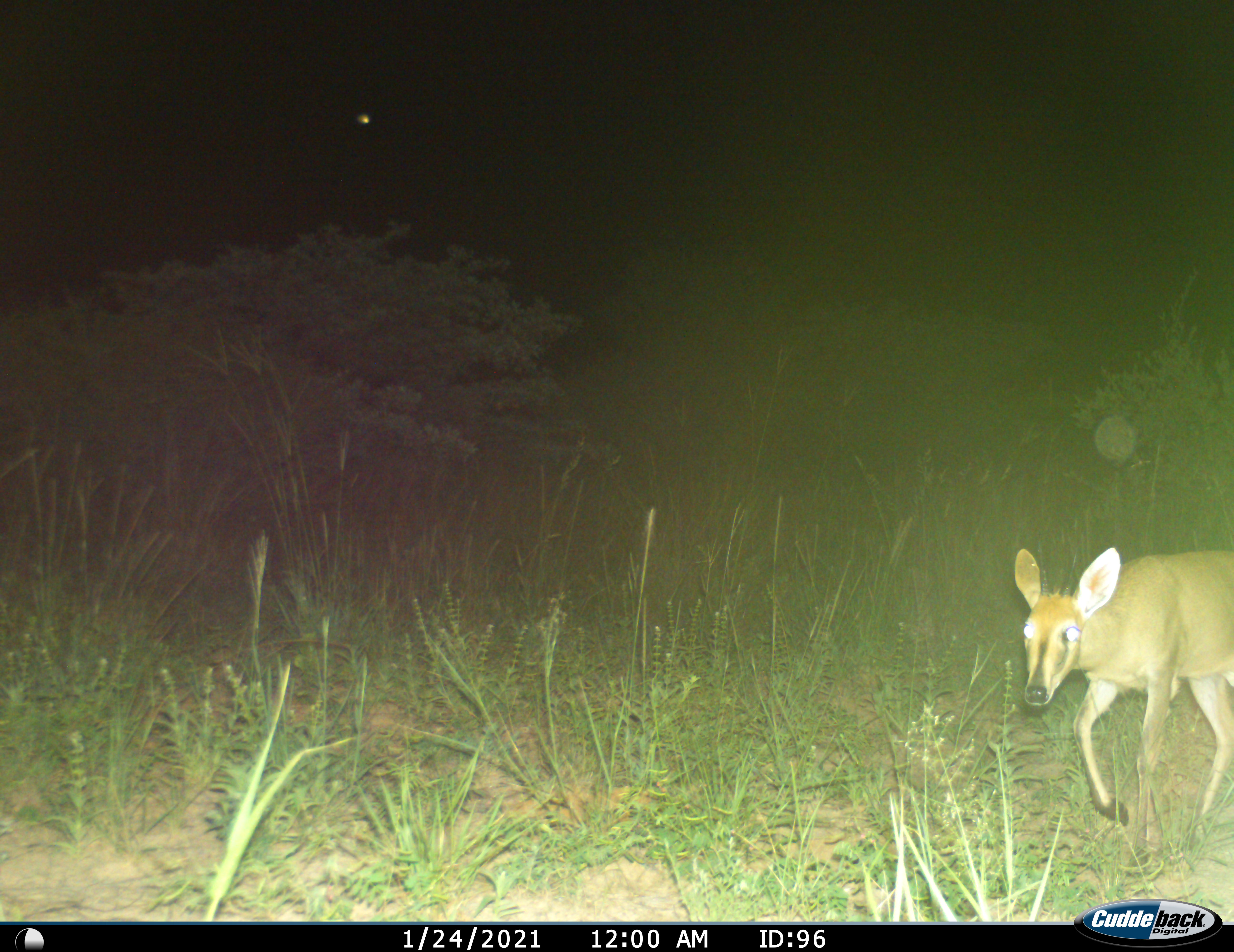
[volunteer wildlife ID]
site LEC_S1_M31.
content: unidentified animal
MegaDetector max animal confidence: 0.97